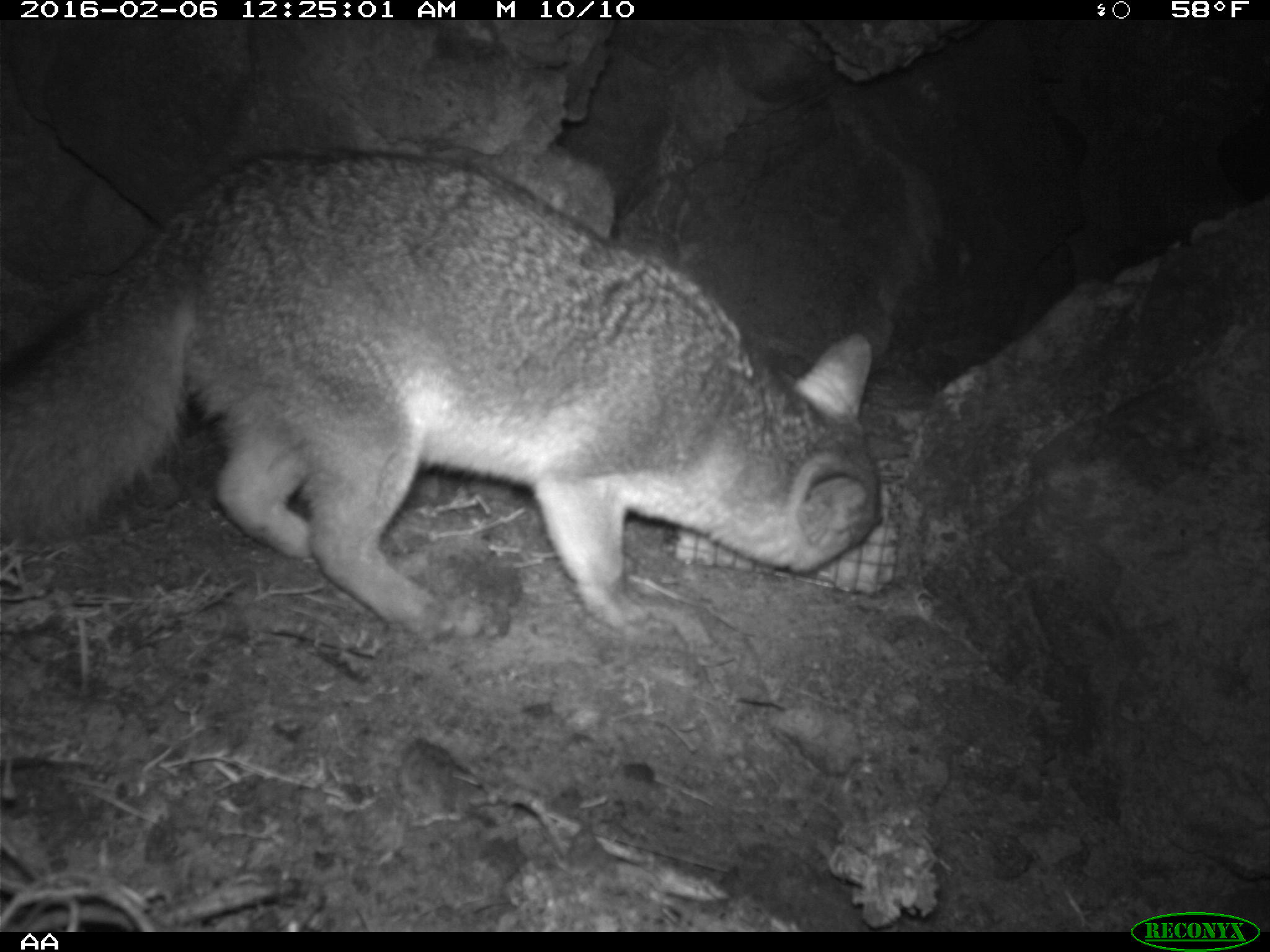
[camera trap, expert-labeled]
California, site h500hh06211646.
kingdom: Animalia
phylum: Chordata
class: Mammalia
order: Carnivora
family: Canidae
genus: Urocyon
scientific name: Urocyon littoralis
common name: island fox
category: fox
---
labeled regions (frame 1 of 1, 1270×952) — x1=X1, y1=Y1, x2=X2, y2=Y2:
fox: x1=0, y1=151, x2=881, y2=640